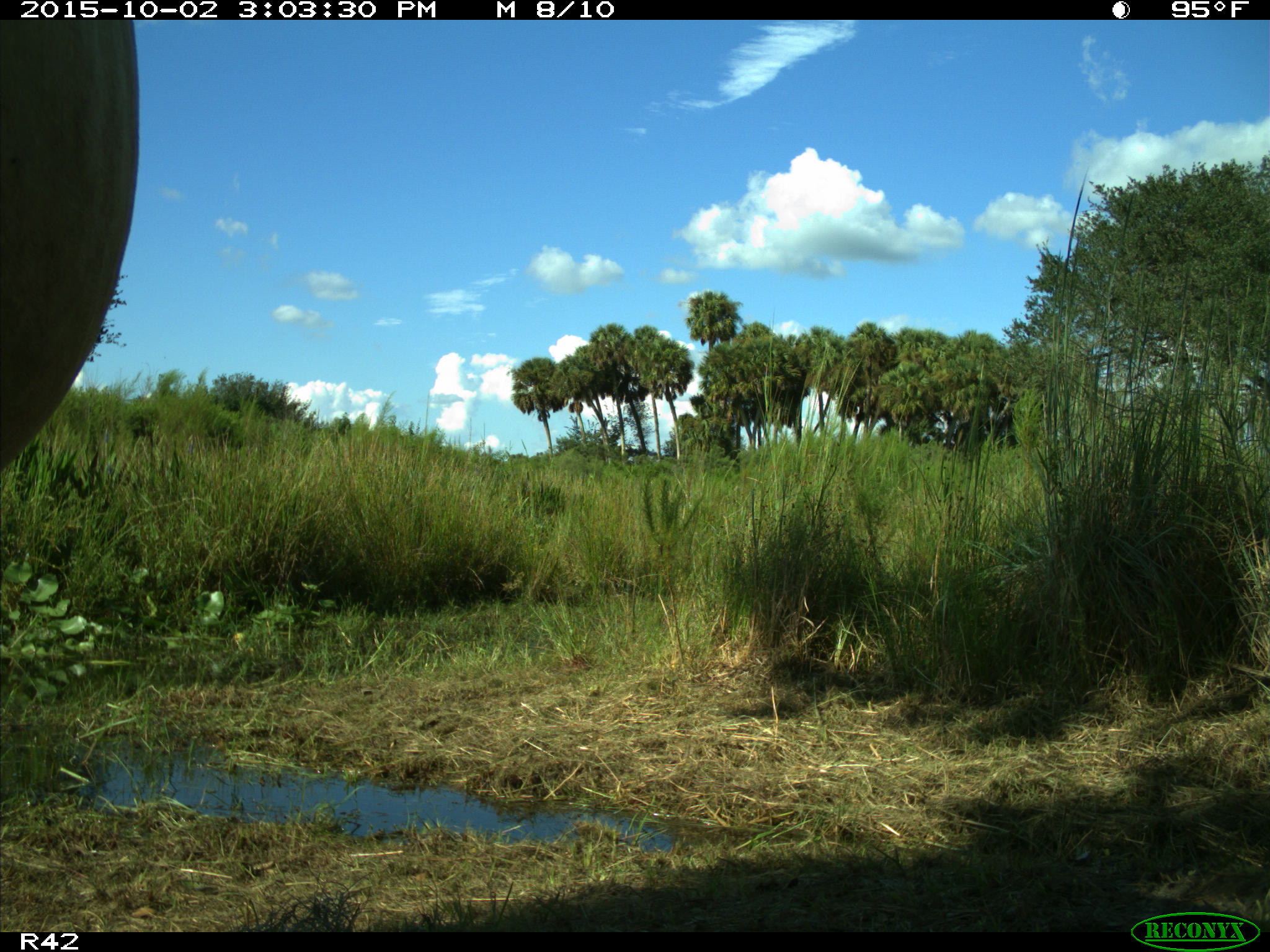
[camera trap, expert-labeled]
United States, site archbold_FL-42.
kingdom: Animalia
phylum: Chordata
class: Mammalia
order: Artiodactyla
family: Bovidae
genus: Bos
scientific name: Bos taurus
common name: domestic cow